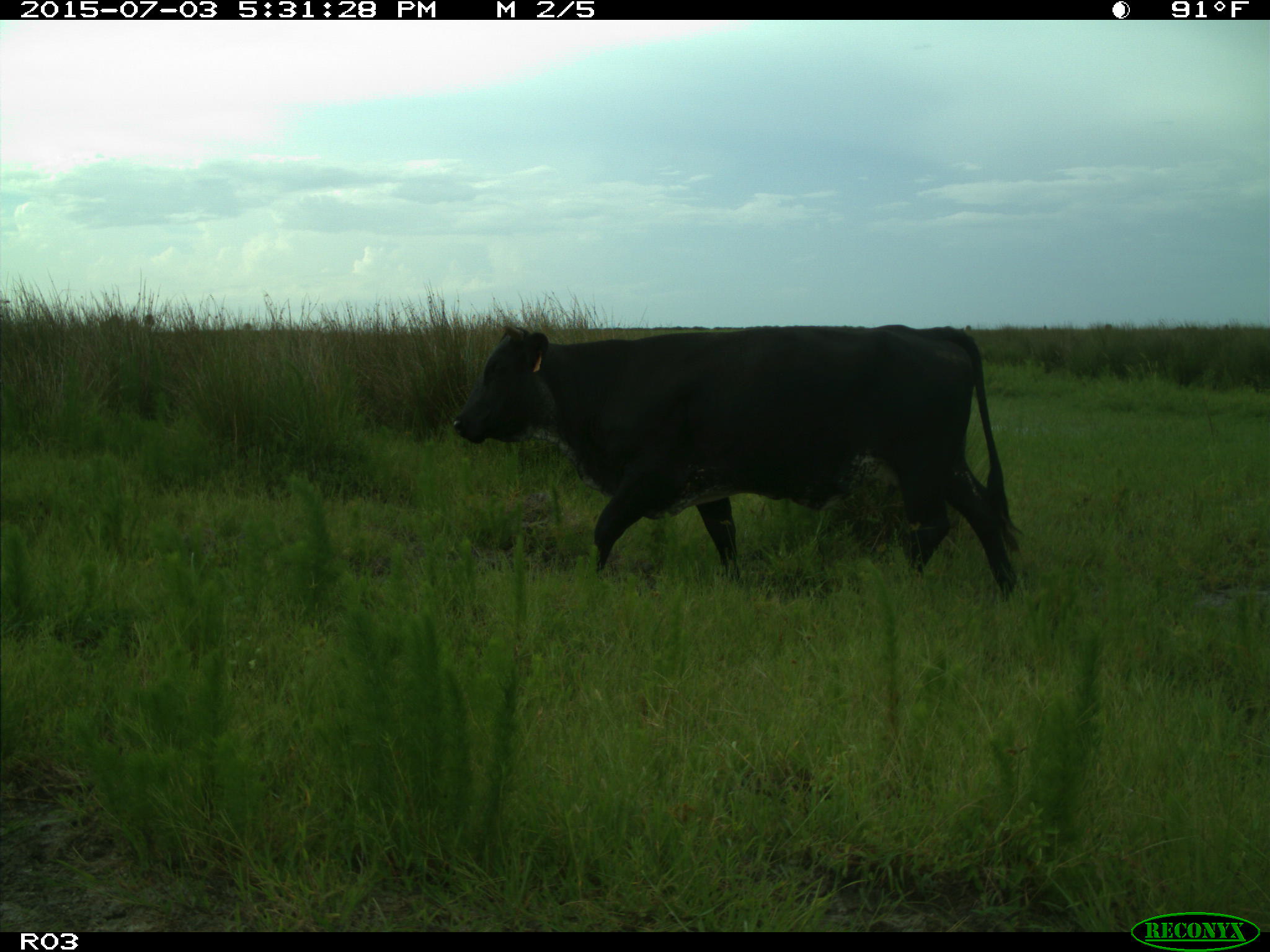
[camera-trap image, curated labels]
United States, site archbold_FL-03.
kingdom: Animalia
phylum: Chordata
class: Mammalia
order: Artiodactyla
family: Bovidae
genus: Bos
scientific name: Bos taurus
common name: domestic cow